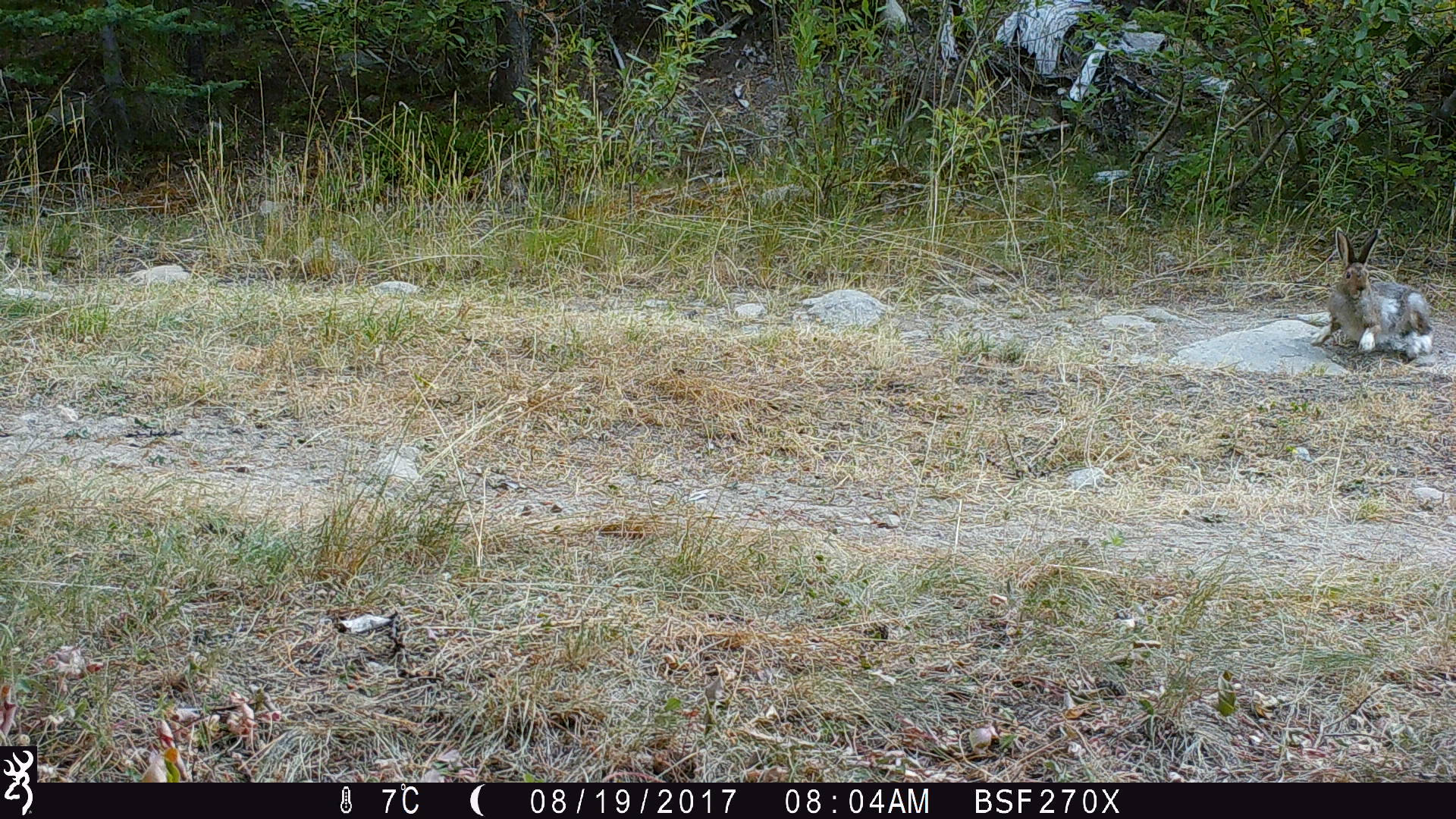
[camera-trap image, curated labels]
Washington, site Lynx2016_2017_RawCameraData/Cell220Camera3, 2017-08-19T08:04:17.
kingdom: Animalia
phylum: Chordata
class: Mammalia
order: Lagomorpha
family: Leporidae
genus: Lepus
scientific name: Lepus americanus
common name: snowshoe hare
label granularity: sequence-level